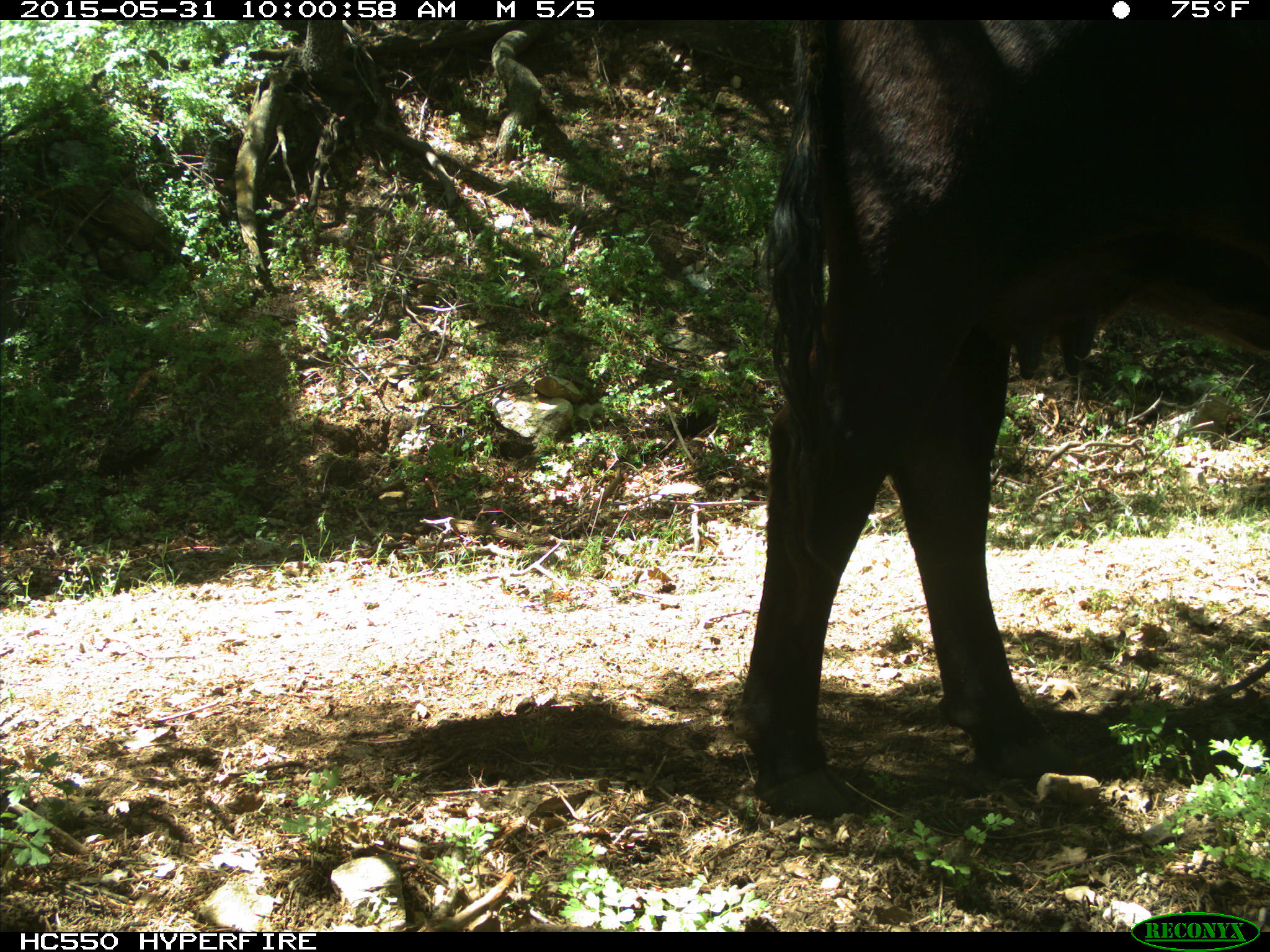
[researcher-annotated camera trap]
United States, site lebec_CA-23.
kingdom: Animalia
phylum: Chordata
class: Mammalia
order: Artiodactyla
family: Bovidae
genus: Bos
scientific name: Bos taurus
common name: domestic cow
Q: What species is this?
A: Bos taurus (domestic cow).